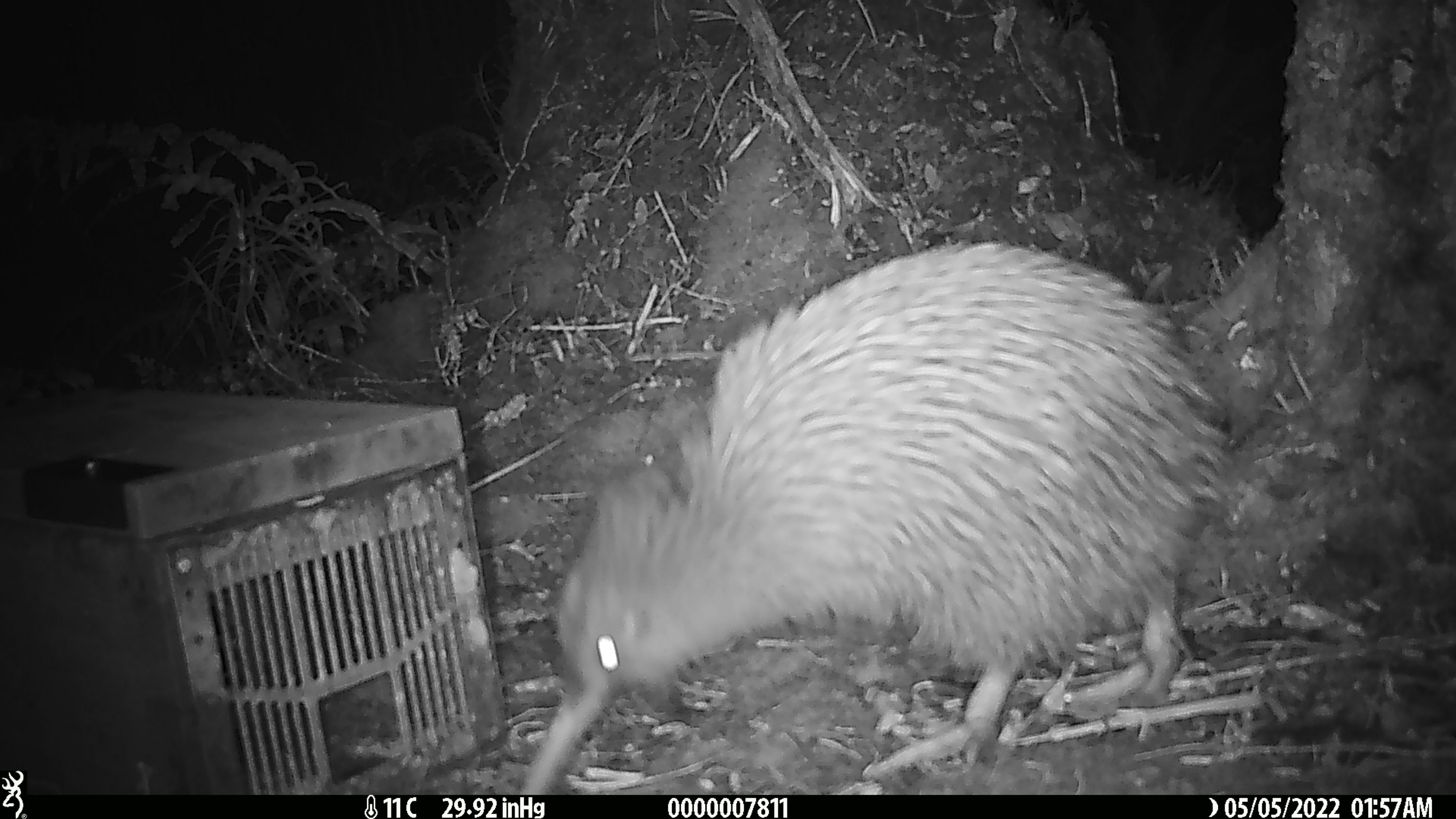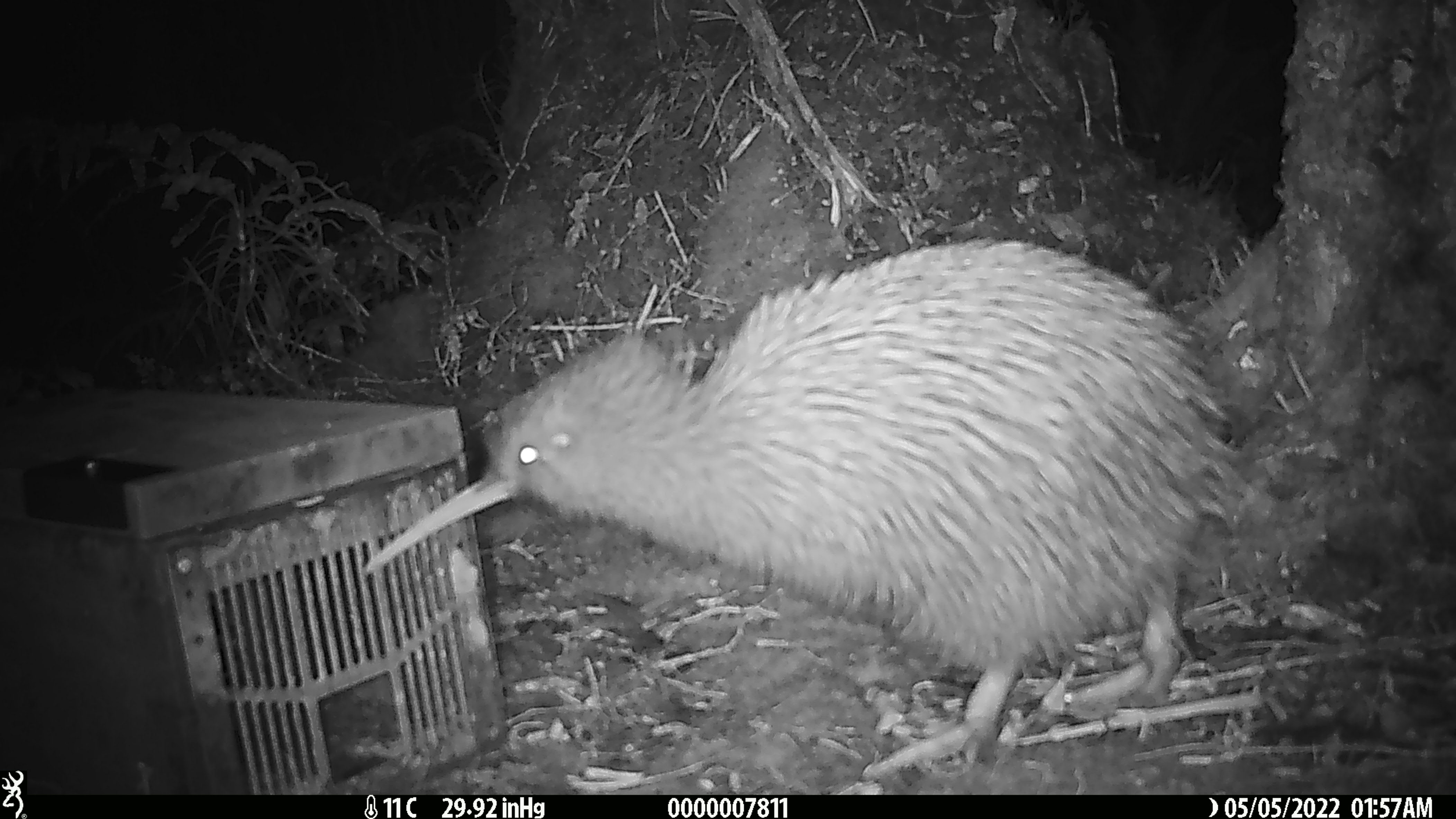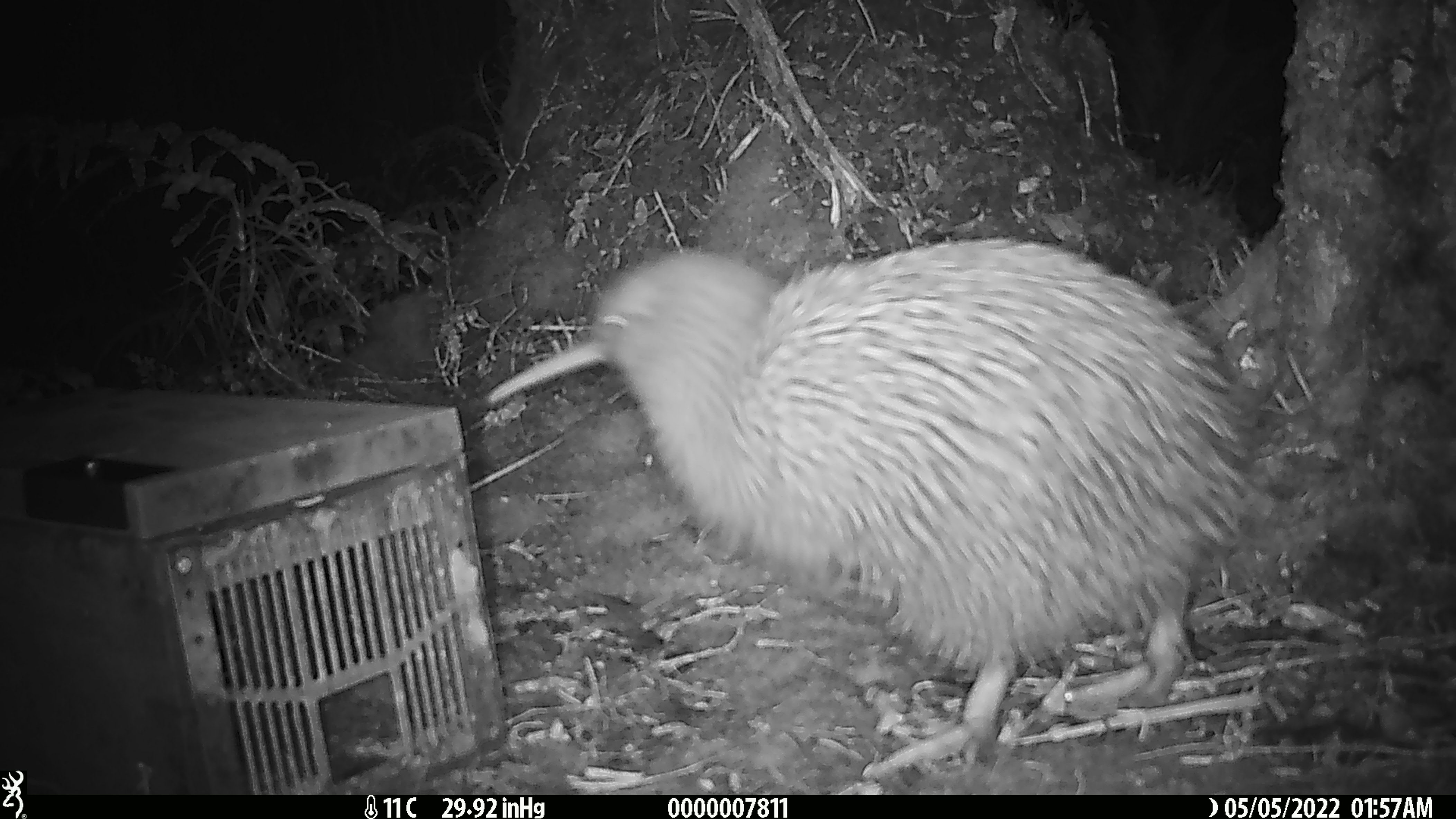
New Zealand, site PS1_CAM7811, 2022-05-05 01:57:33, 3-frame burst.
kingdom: Animalia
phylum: Chordata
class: Aves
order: Apterygiformes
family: Apterygidae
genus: Apteryx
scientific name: Apteryx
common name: kiwi